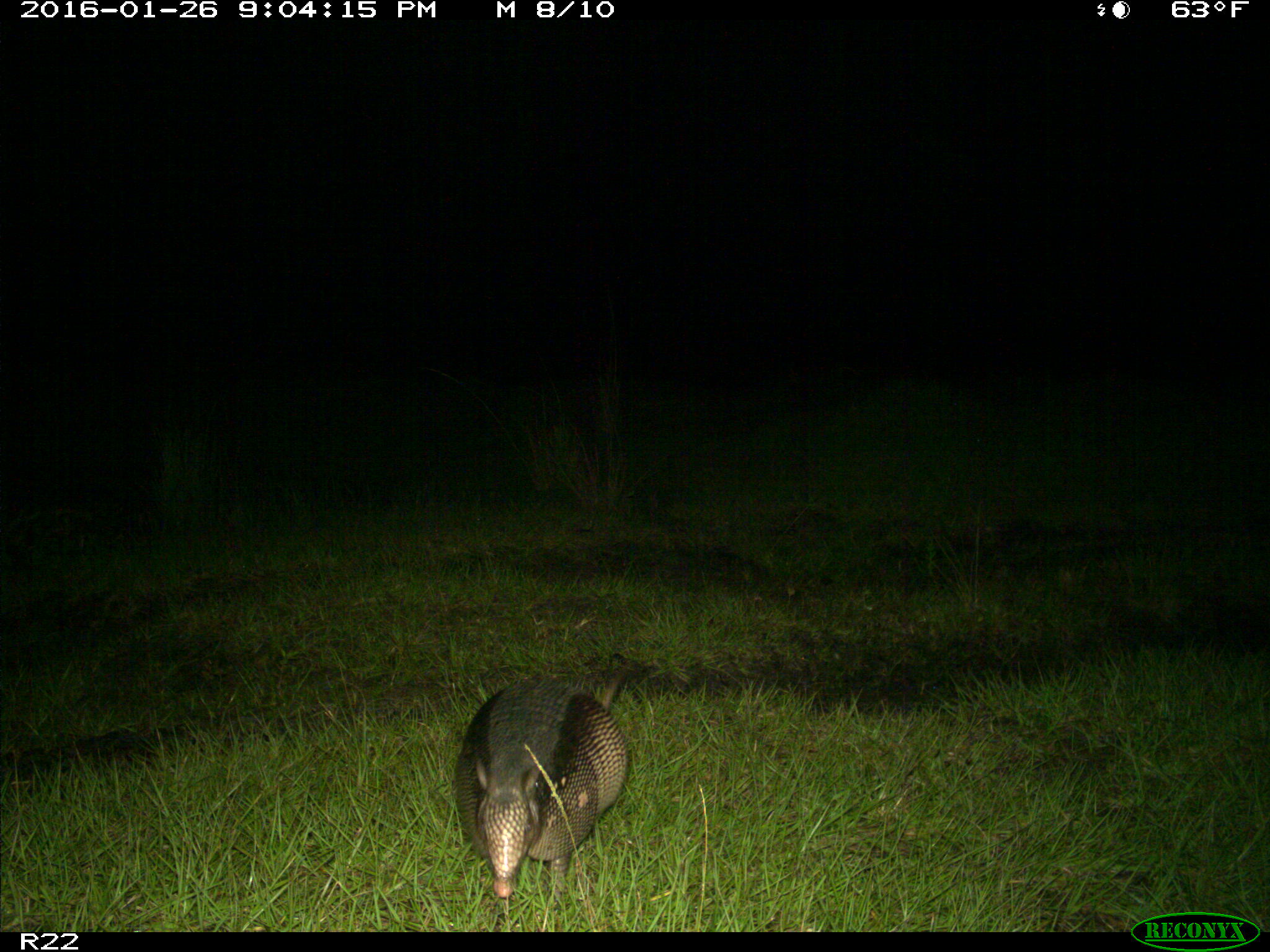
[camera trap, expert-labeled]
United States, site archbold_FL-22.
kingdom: Animalia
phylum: Chordata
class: Mammalia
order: Cingulata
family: Dasypodidae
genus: Dasypus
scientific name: Dasypus novemcinctus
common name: nine-banded armadillo